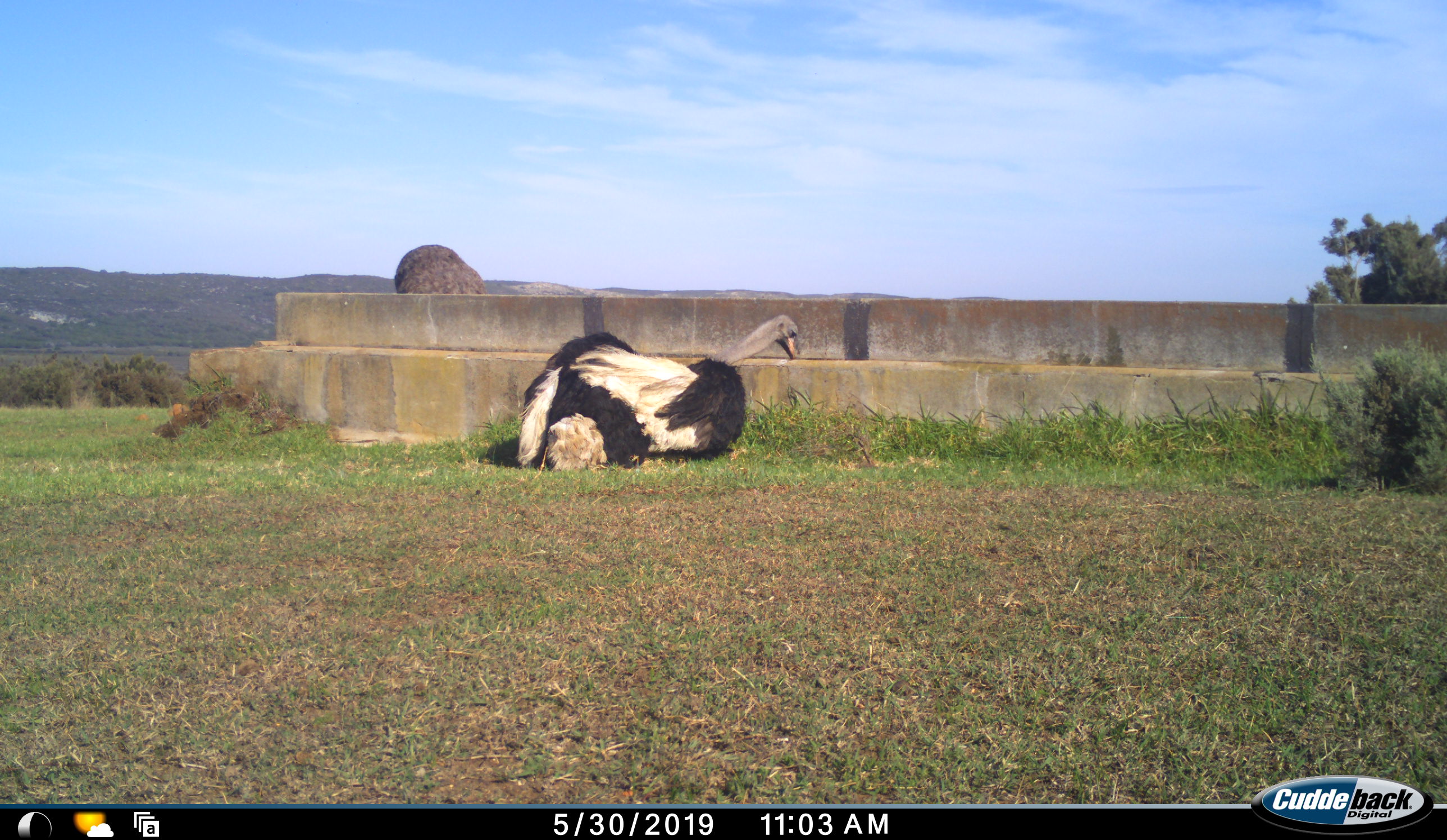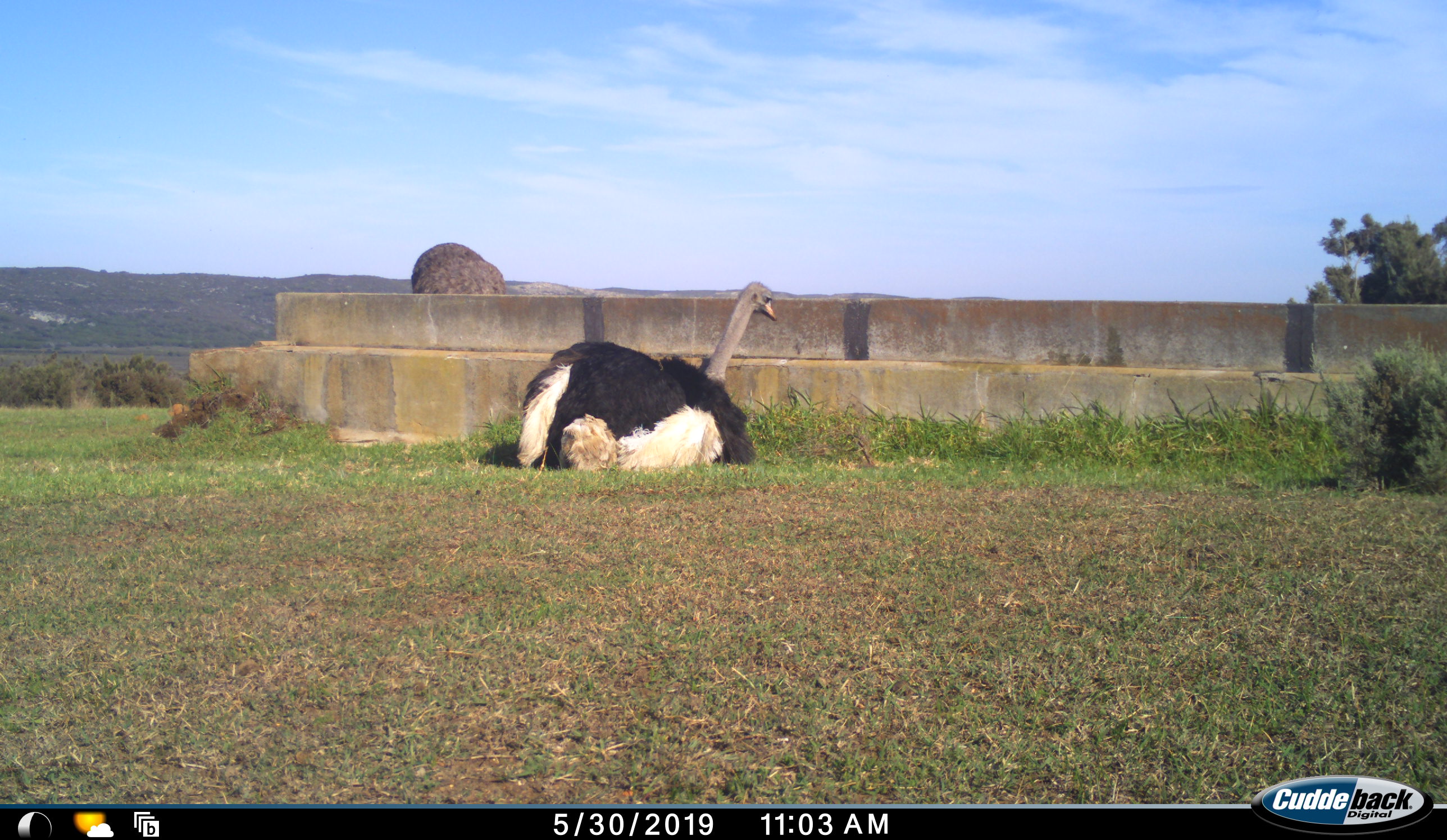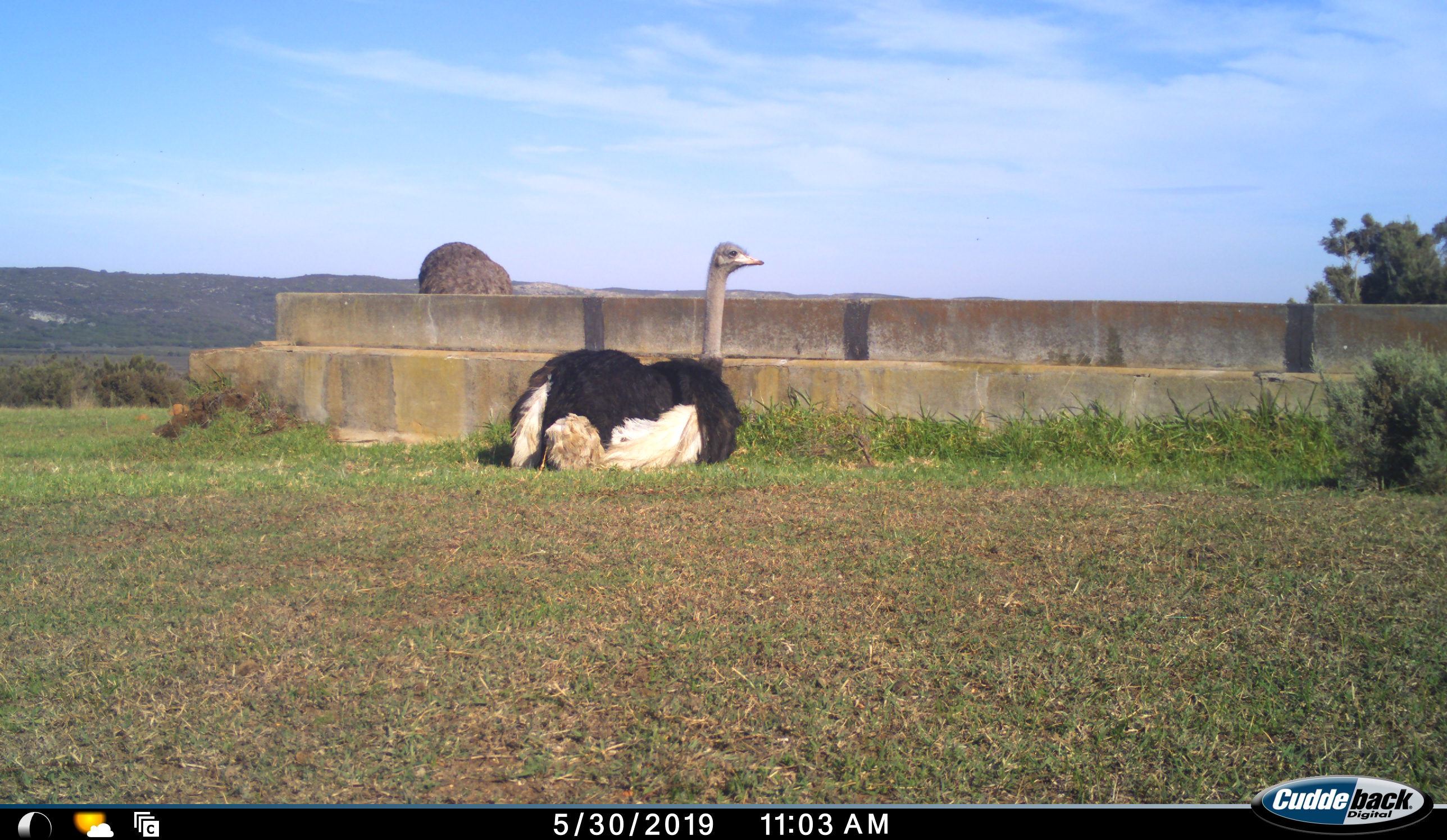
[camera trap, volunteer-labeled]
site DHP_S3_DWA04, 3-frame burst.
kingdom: Animalia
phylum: Chordata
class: Aves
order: Struthioniformes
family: Struthionidae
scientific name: Struthionidae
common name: ostrich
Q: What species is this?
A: Ostrich (Struthionidae).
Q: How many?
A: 2.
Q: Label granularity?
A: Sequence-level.